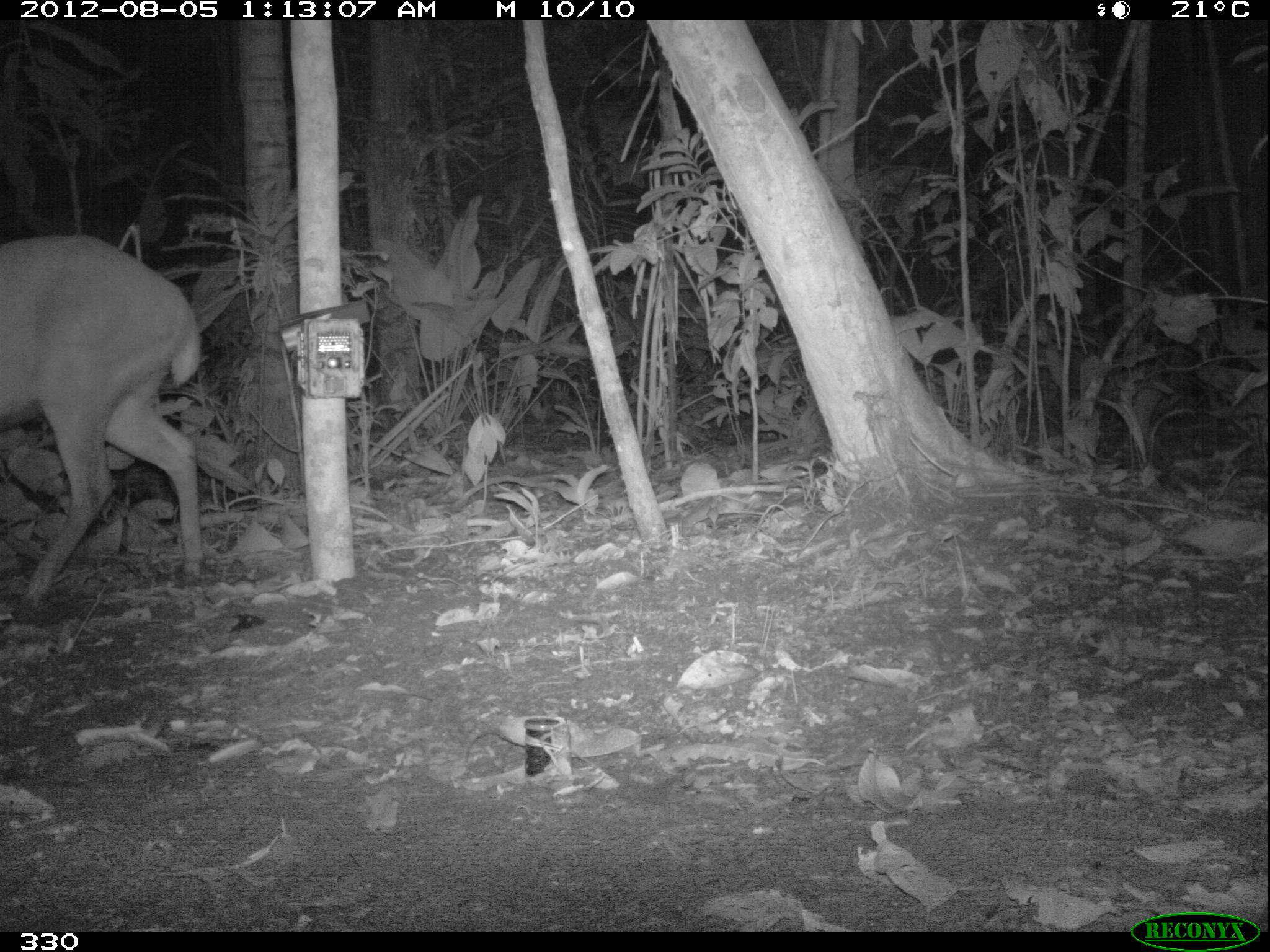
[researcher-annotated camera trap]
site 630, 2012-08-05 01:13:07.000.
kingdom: Animalia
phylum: Chordata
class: Mammalia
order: Artiodactyla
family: Cervidae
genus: Mazama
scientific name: Mazama americana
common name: red brocket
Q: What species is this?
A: Mazama americana (red brocket).